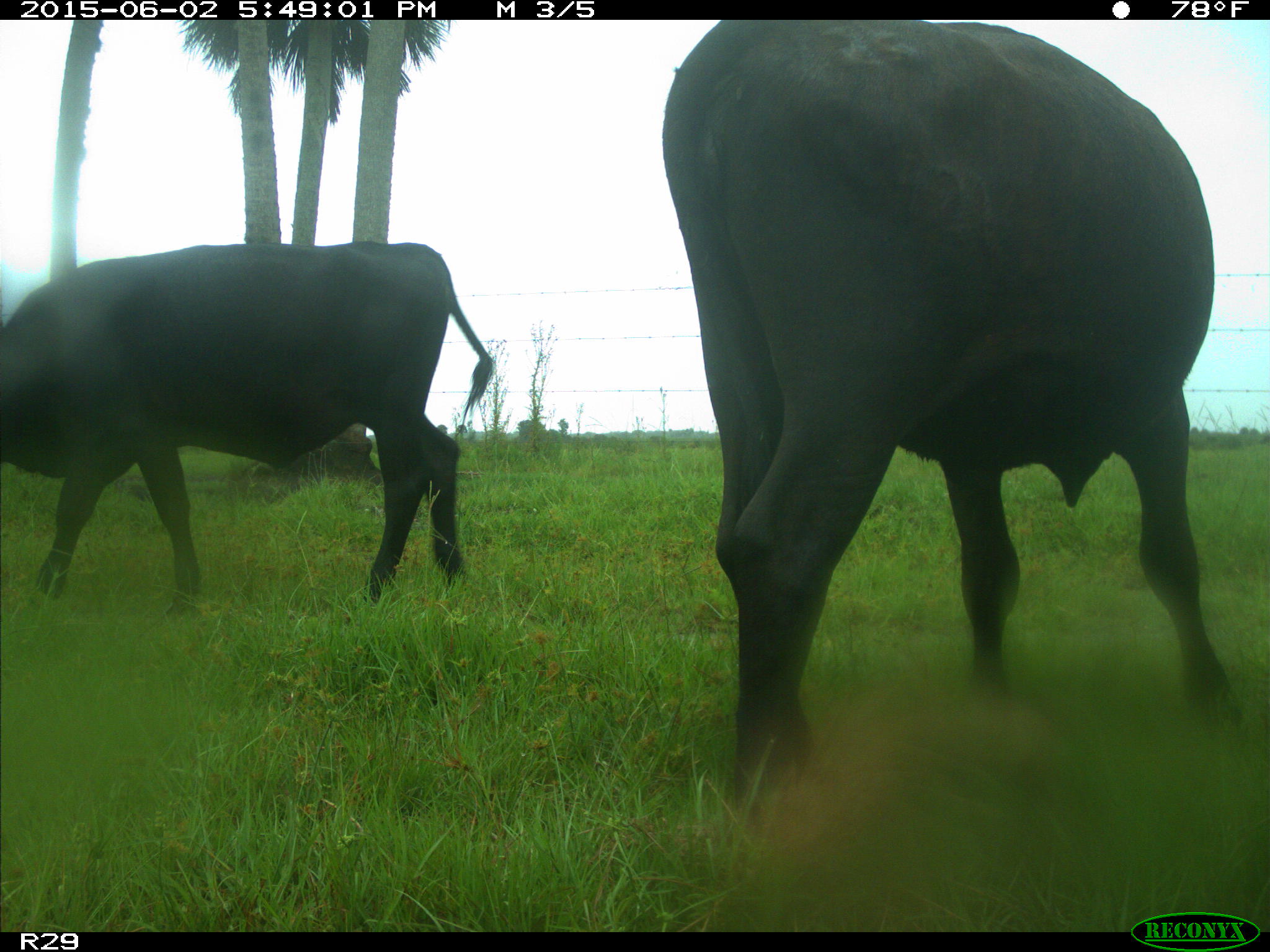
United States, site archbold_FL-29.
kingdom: Animalia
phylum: Chordata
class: Mammalia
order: Artiodactyla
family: Bovidae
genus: Bos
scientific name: Bos taurus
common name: domestic cow